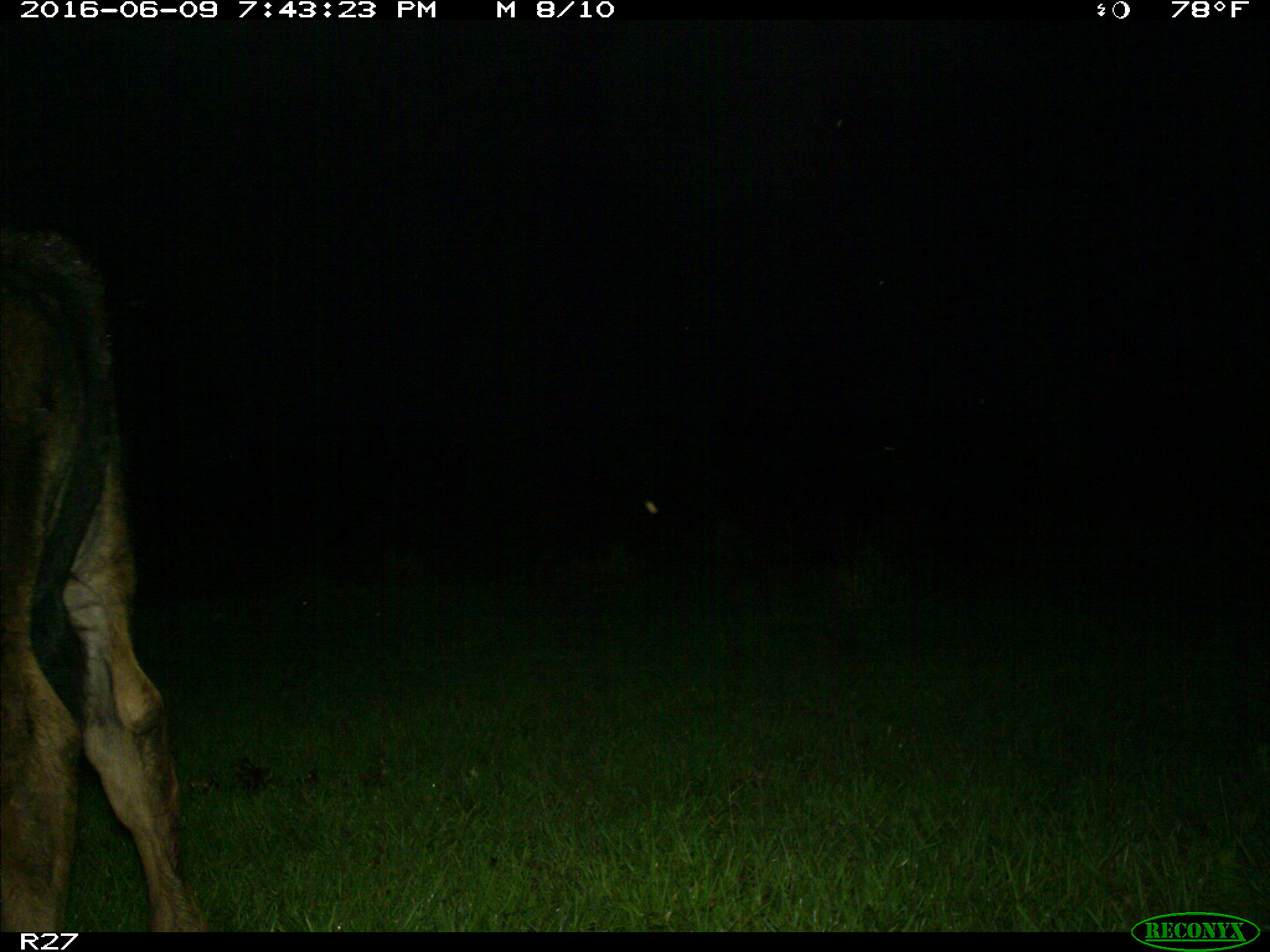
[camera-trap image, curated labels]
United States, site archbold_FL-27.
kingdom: Animalia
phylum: Chordata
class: Mammalia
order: Artiodactyla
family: Bovidae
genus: Bos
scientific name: Bos taurus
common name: domestic cow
Bos taurus (domestic cow).